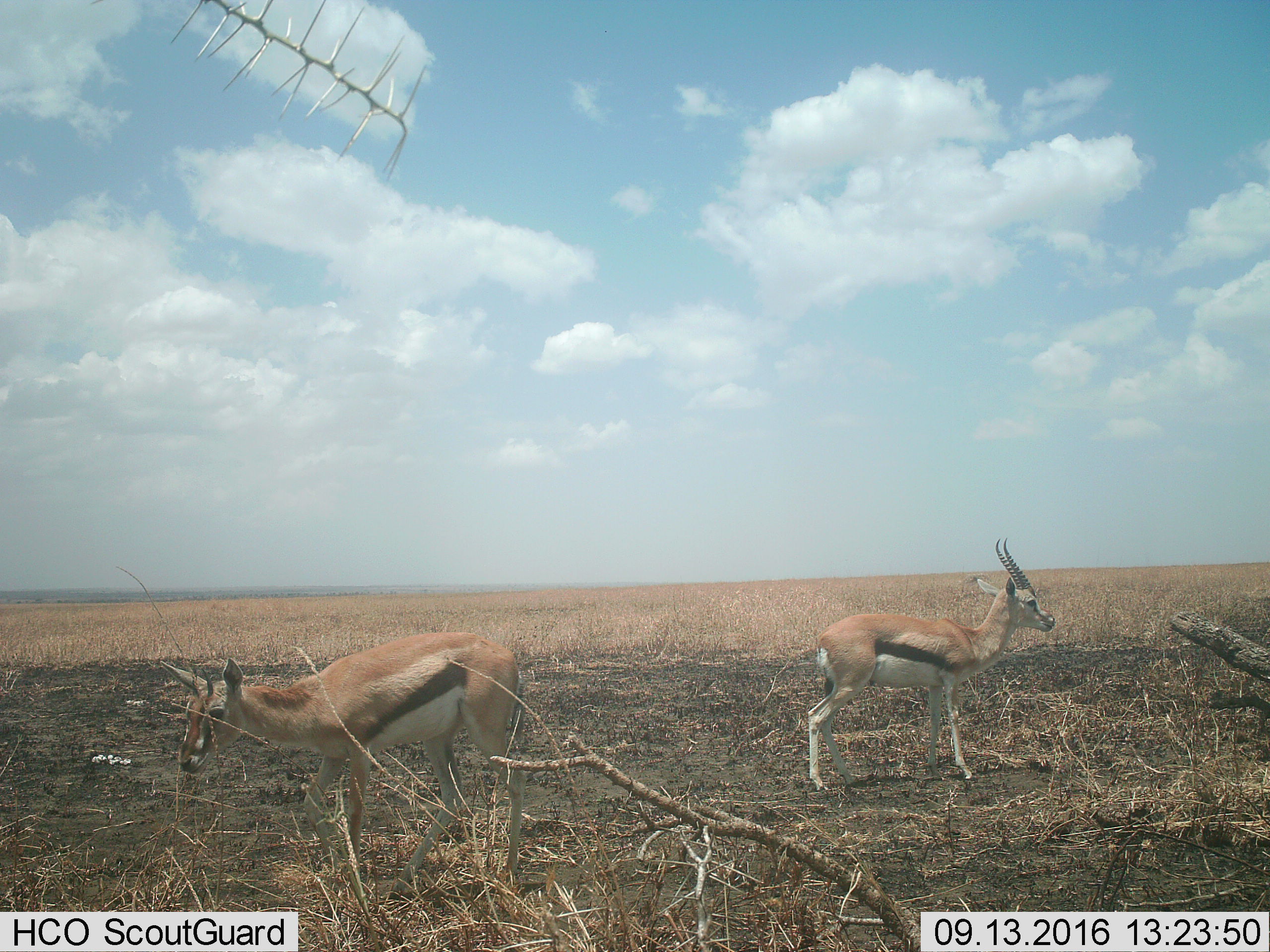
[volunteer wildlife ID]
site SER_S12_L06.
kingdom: Animalia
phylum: Chordata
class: Mammalia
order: Artiodactyla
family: Bovidae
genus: Eudorcas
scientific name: Eudorcas thomsonii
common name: thomson's gazelle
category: gazellethomsons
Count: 2.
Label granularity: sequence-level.